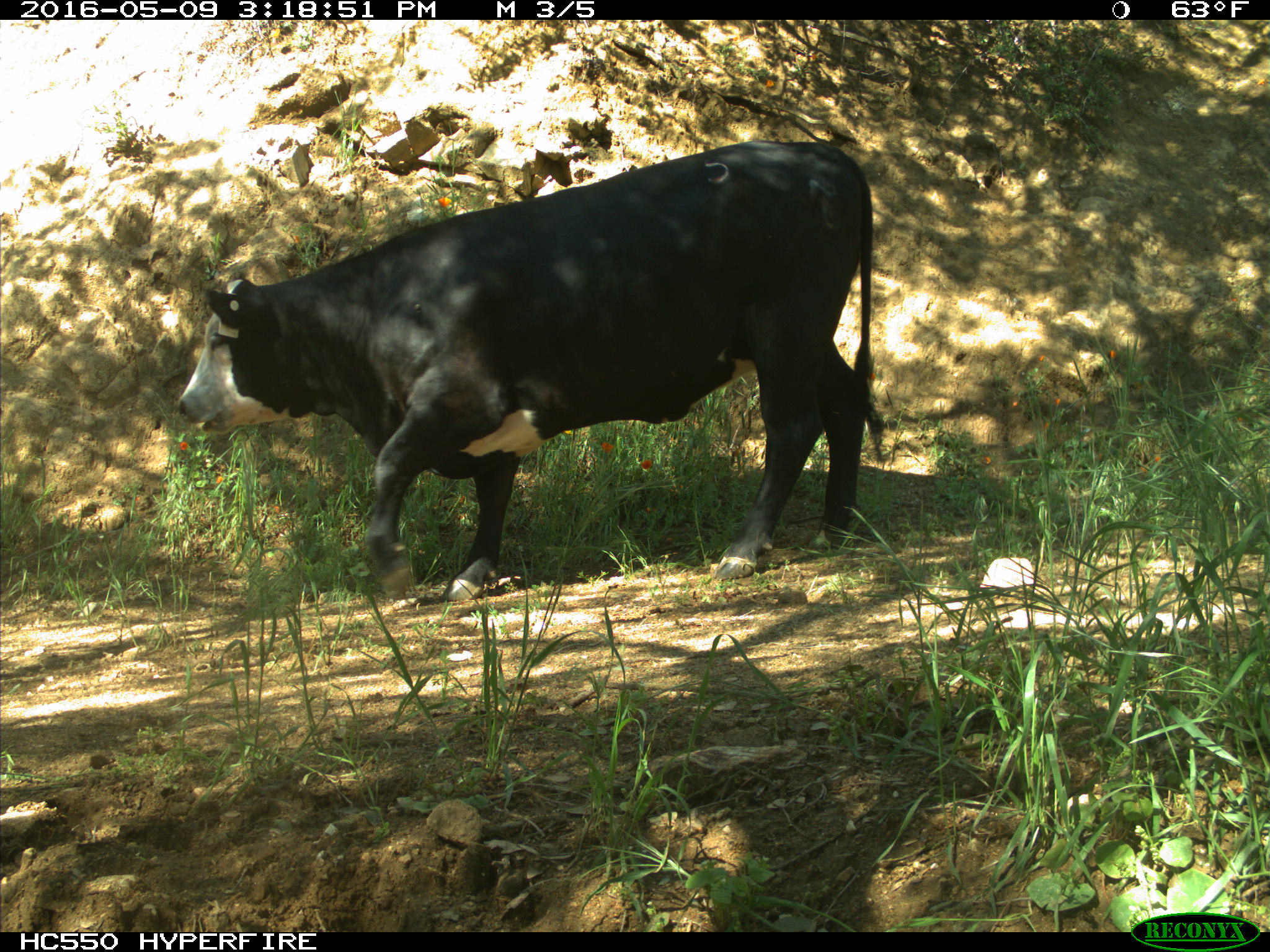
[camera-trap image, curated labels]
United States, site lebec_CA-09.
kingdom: Animalia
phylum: Chordata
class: Mammalia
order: Artiodactyla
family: Bovidae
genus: Bos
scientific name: Bos taurus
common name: domestic cow